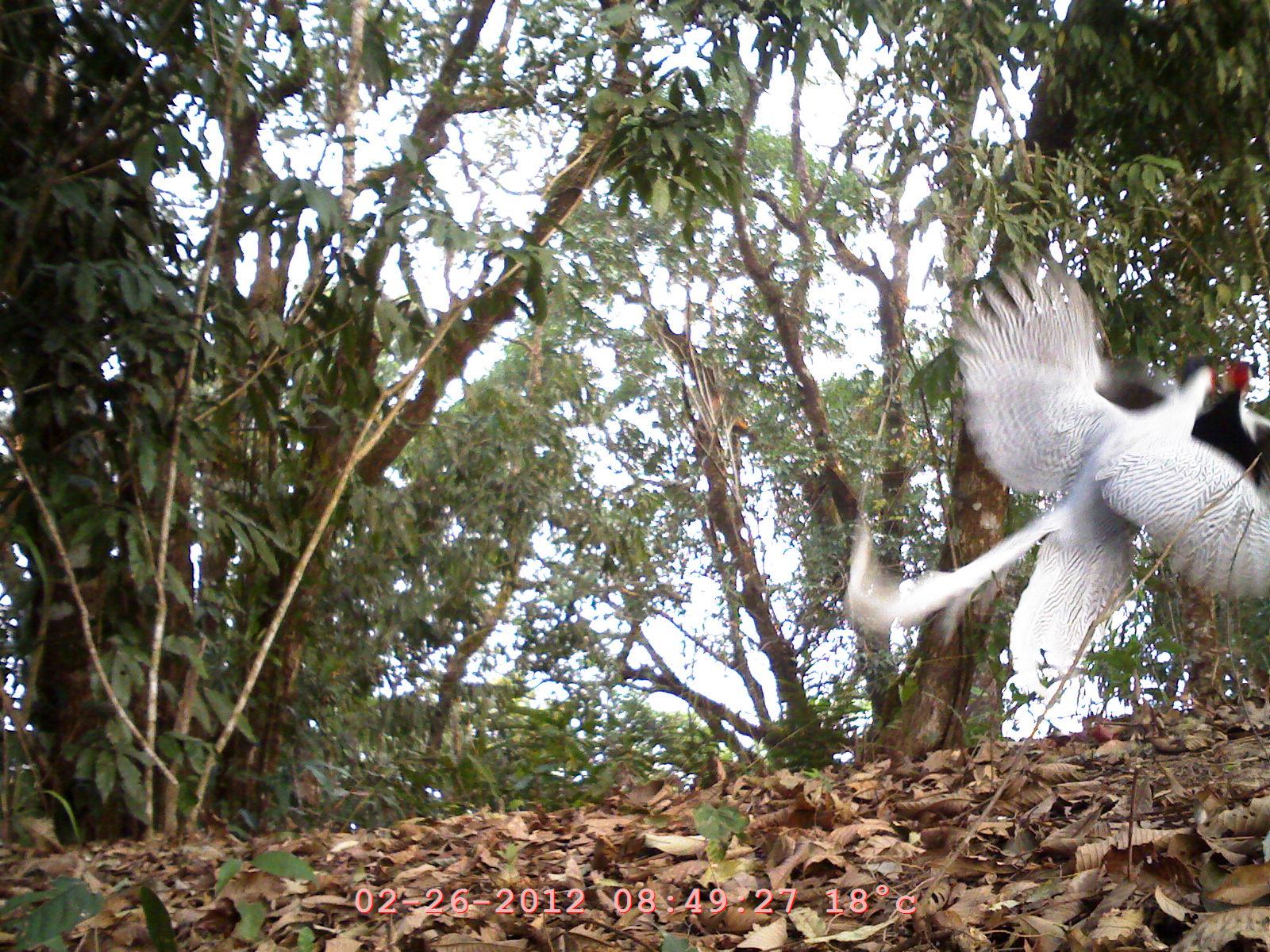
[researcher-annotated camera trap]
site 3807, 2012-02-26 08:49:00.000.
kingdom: Animalia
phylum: Chordata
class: Aves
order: Galliformes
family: Phasianidae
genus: Lophura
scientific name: Lophura nycthemera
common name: silver pheasant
Lophura nycthemera (silver pheasant), count 2.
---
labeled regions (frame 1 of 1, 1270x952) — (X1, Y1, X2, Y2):
lophura nycthemera: (837, 254, 1268, 695); (1088, 351, 1268, 538)